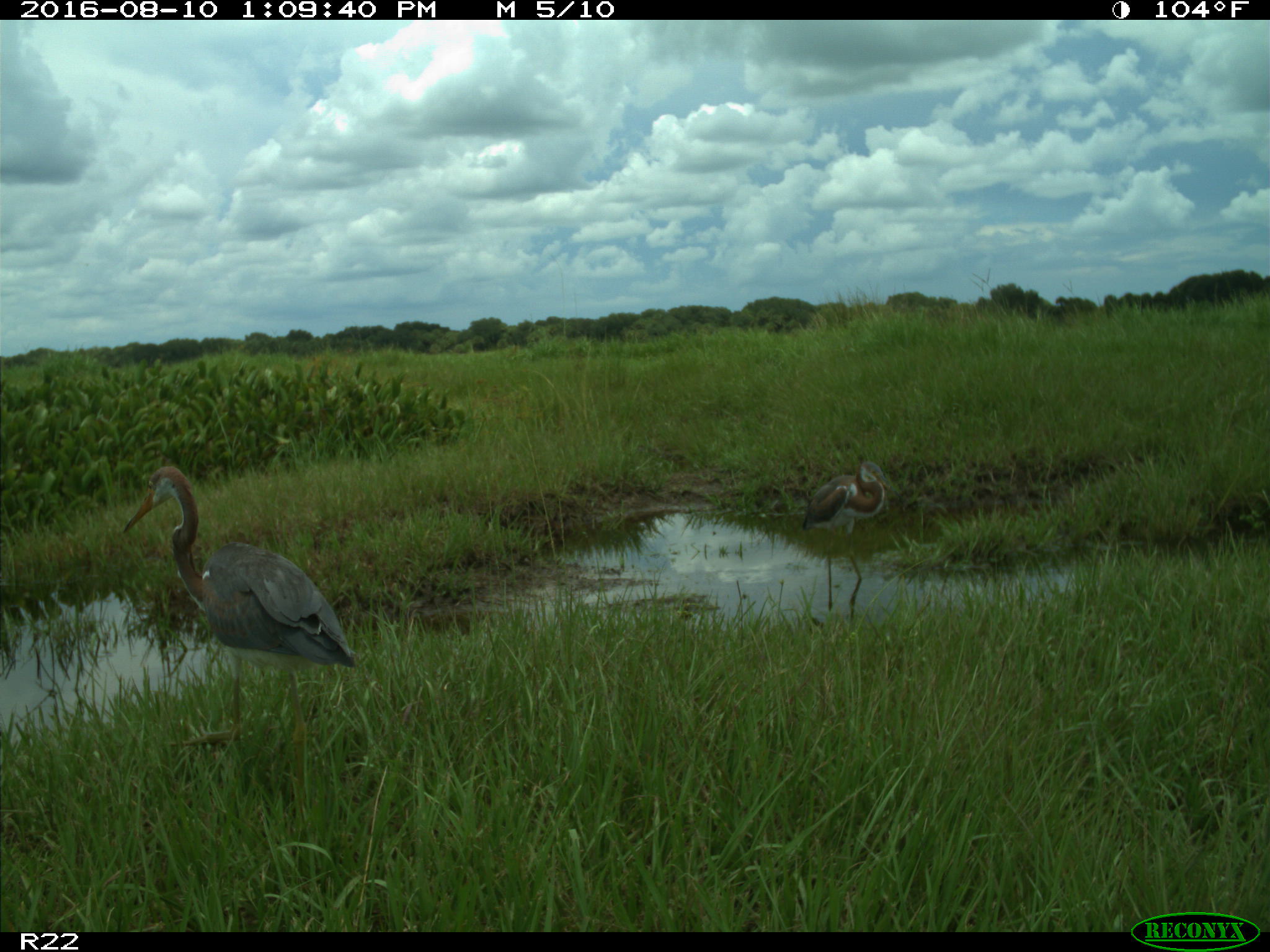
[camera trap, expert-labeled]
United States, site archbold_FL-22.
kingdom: Animalia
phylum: Chordata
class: Aves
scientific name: Aves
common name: birds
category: unidentified bird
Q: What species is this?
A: Unidentified bird (birds) (Aves).